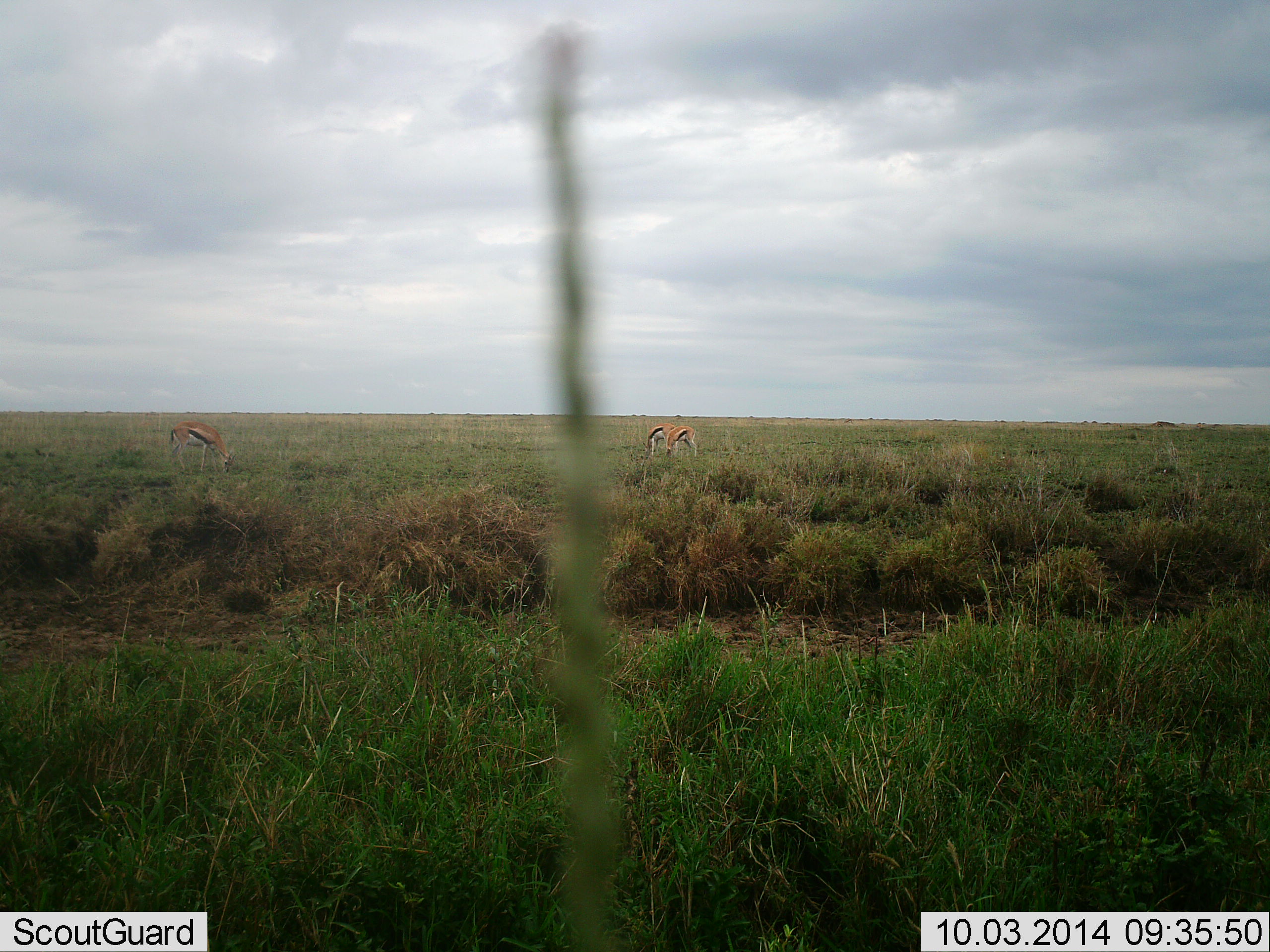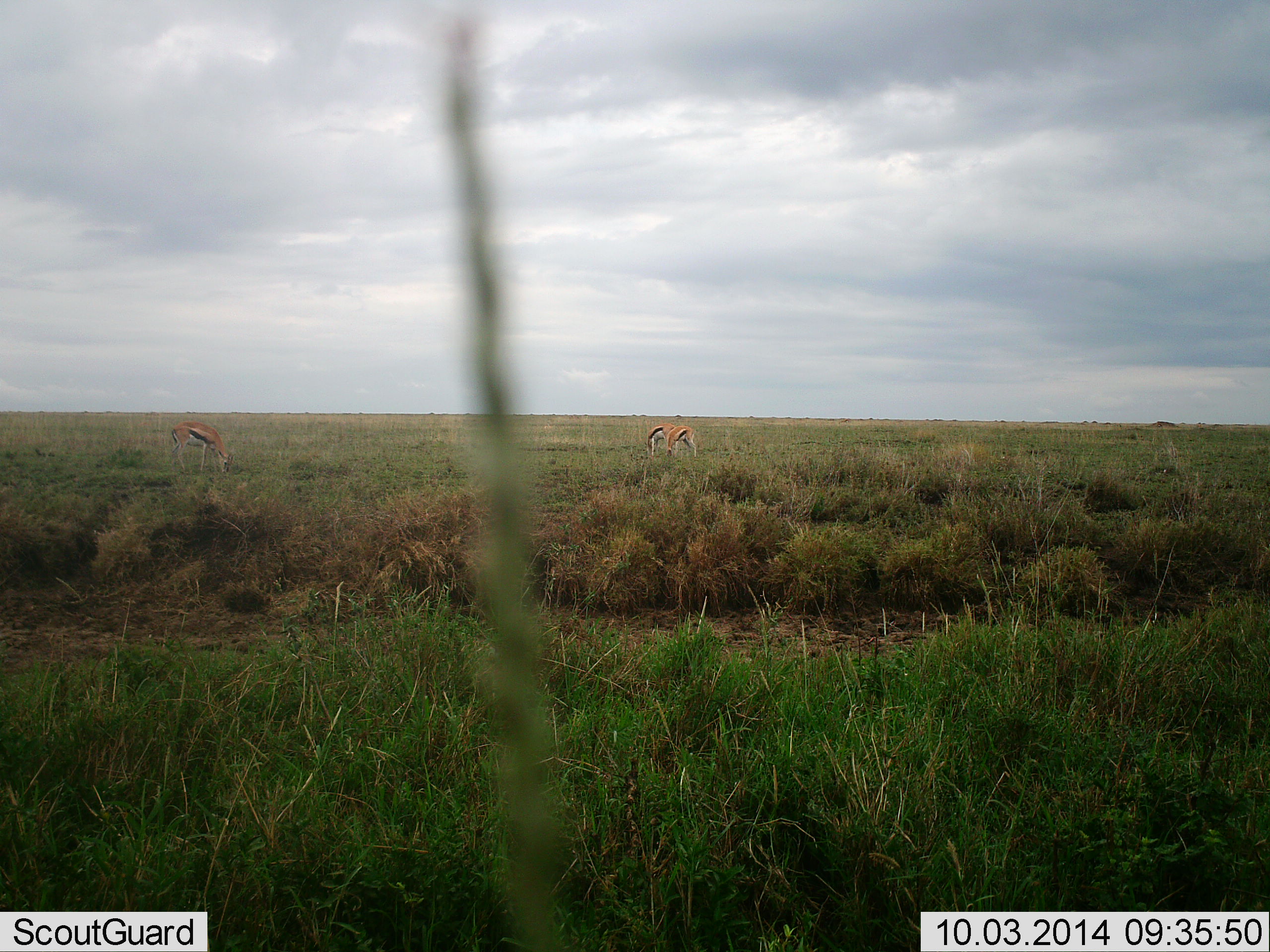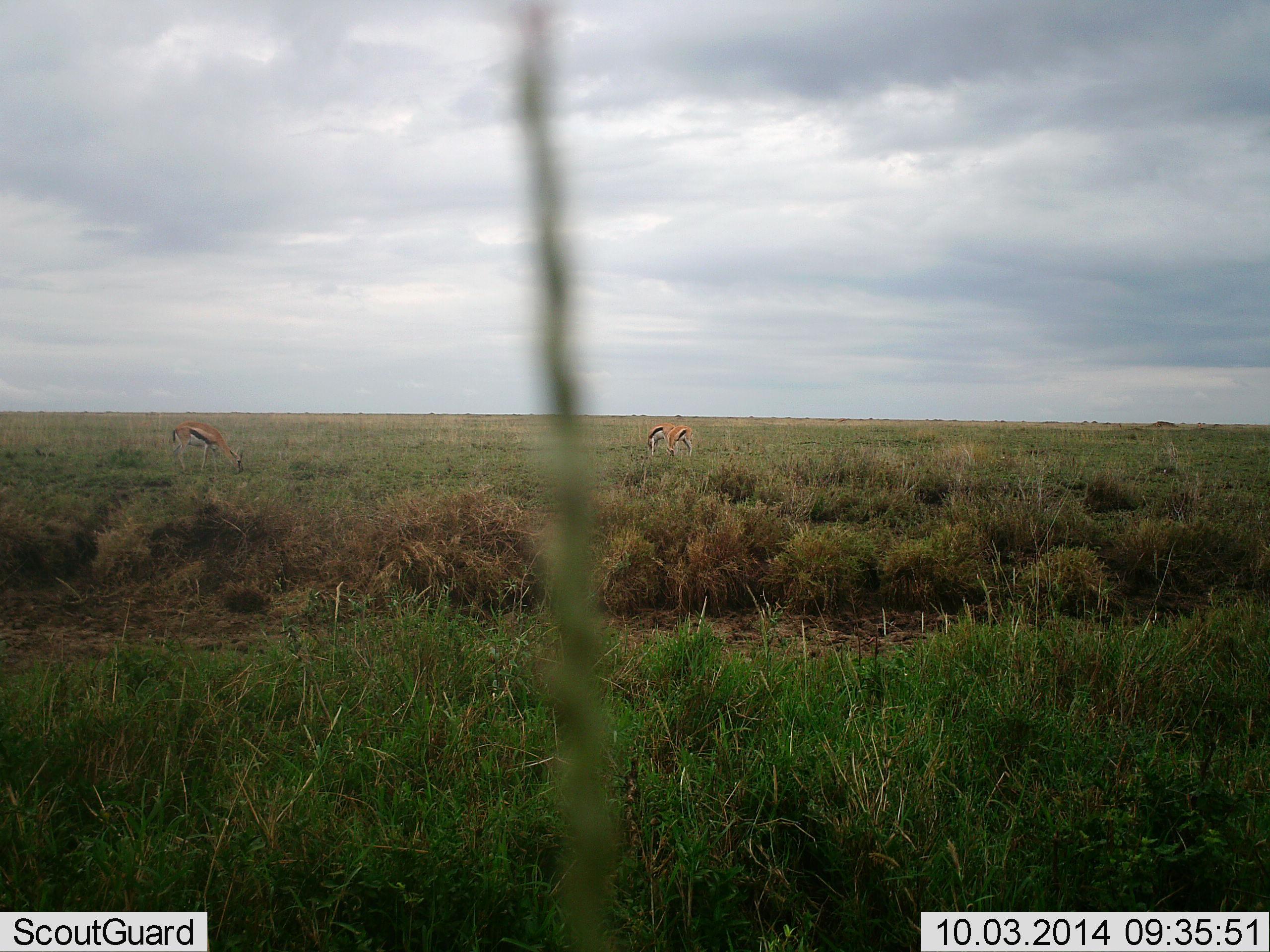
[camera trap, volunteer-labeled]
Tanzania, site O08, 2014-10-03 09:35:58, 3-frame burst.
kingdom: Animalia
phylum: Chordata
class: Mammalia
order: Artiodactyla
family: Bovidae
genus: Eudorcas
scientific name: Eudorcas thomsonii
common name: thomson's gazelle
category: gazellethomsons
Gazellethomsons (thomson's gazelle) (Eudorcas thomsonii), count 3. Behavior (volunteer vote fractions): standing 40%, resting 0%, moving 0%, interacting 0%. Young present (vote fraction): 0%. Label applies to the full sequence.